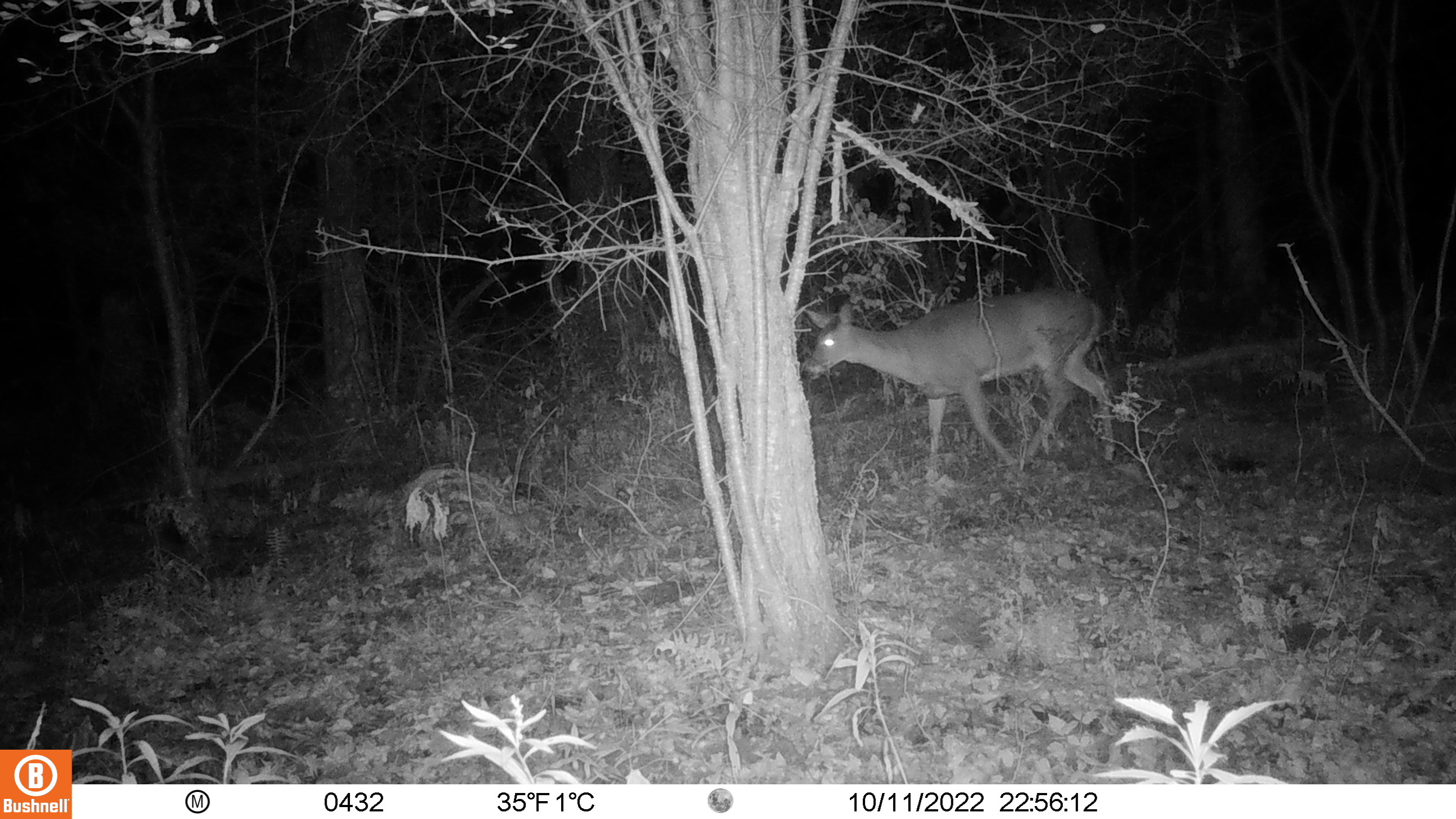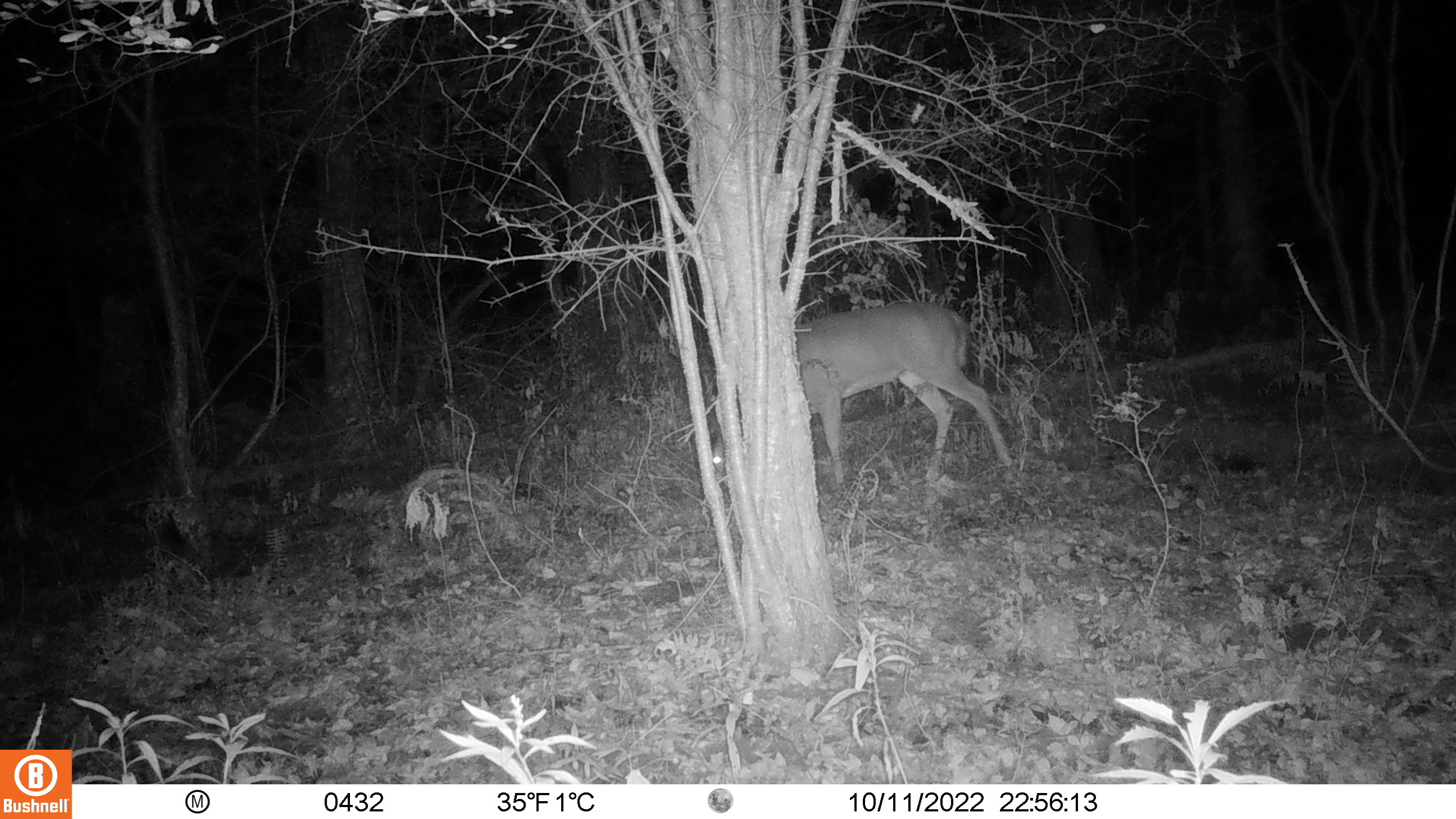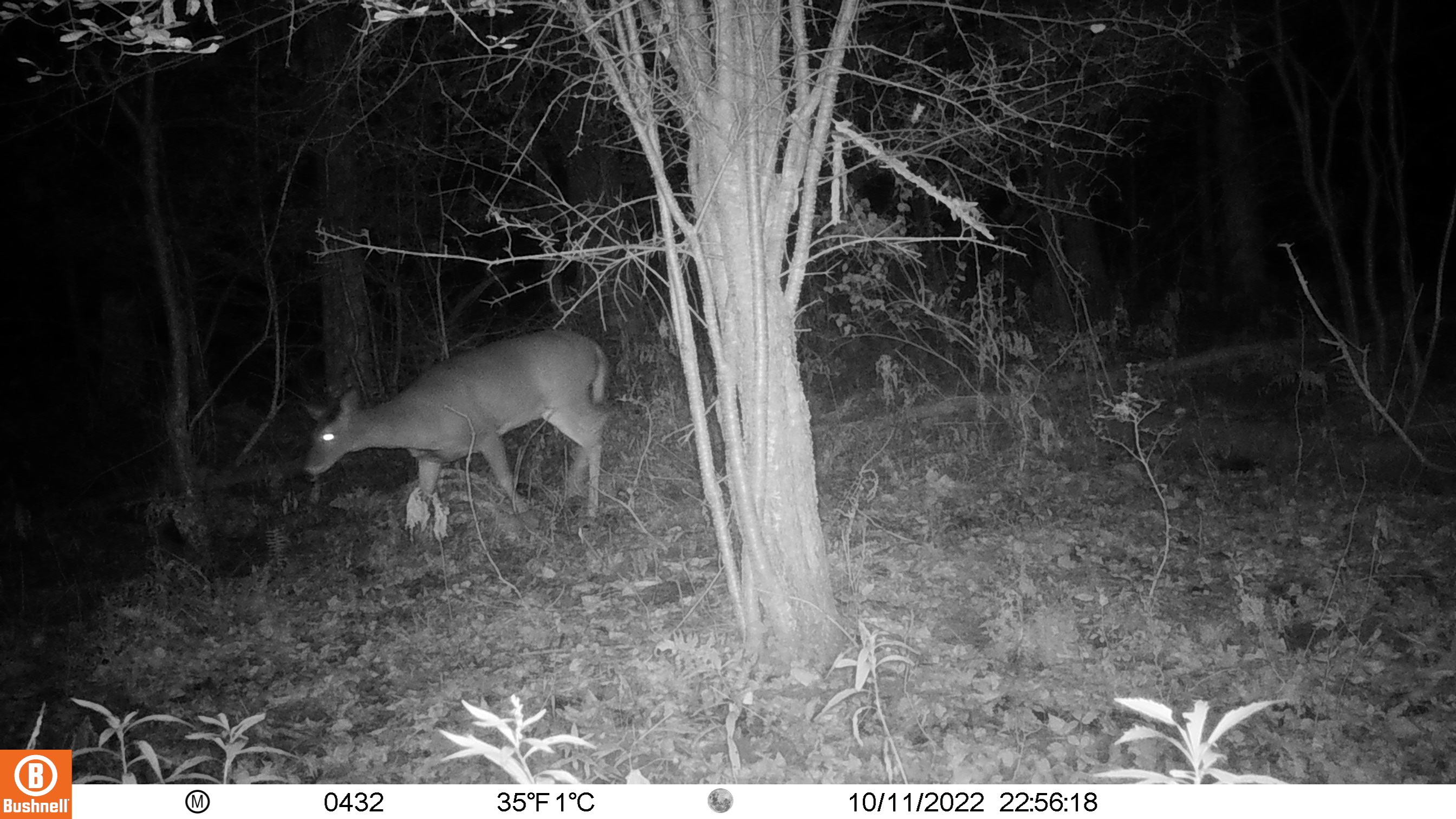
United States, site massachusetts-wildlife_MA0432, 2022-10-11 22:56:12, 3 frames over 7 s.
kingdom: Animalia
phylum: Chordata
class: Mammalia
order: Artiodactyla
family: Cervidae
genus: Odocoileus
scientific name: Odocoileus virginianus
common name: white-tailed deer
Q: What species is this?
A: White-tailed deer (Odocoileus virginianus).